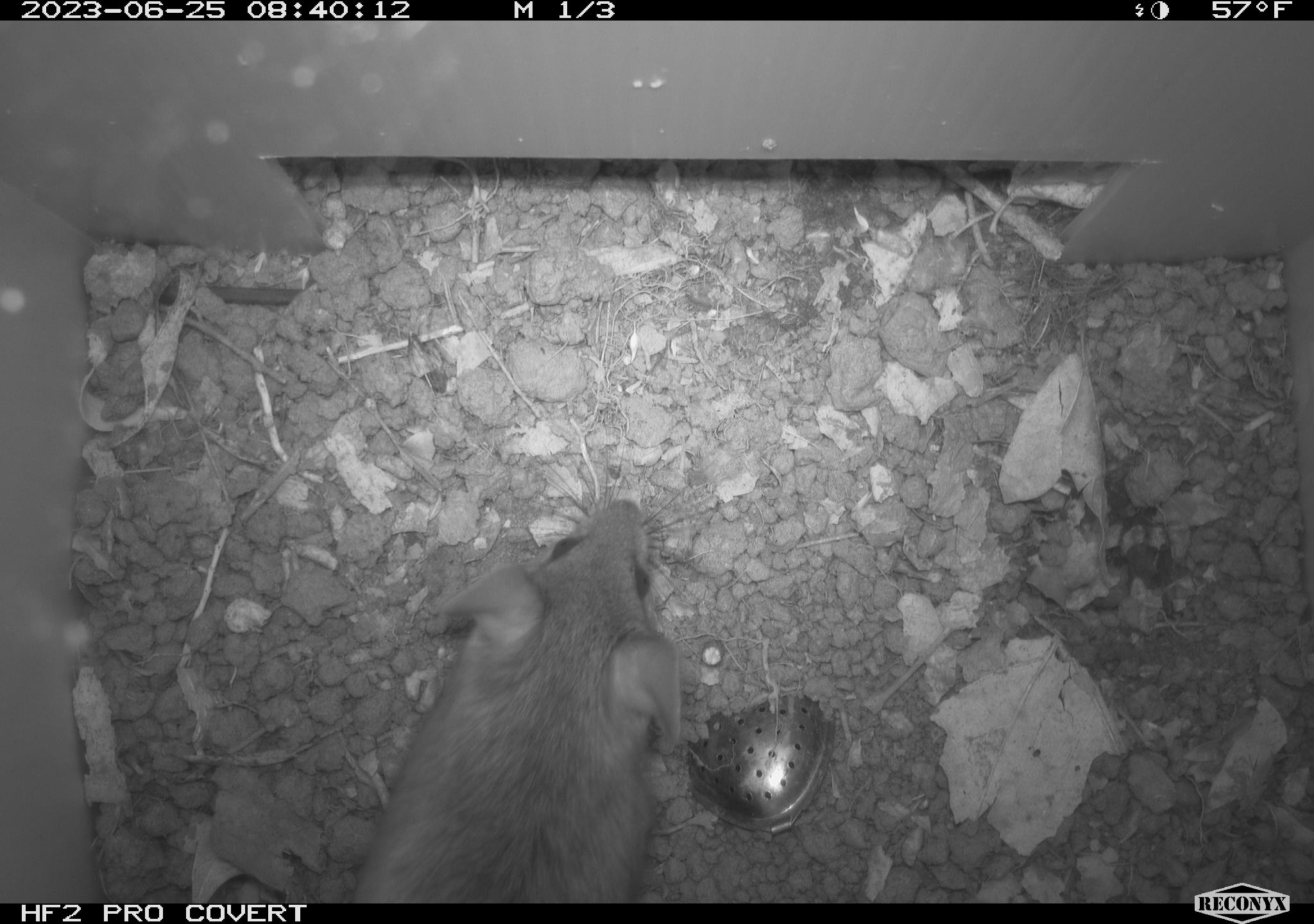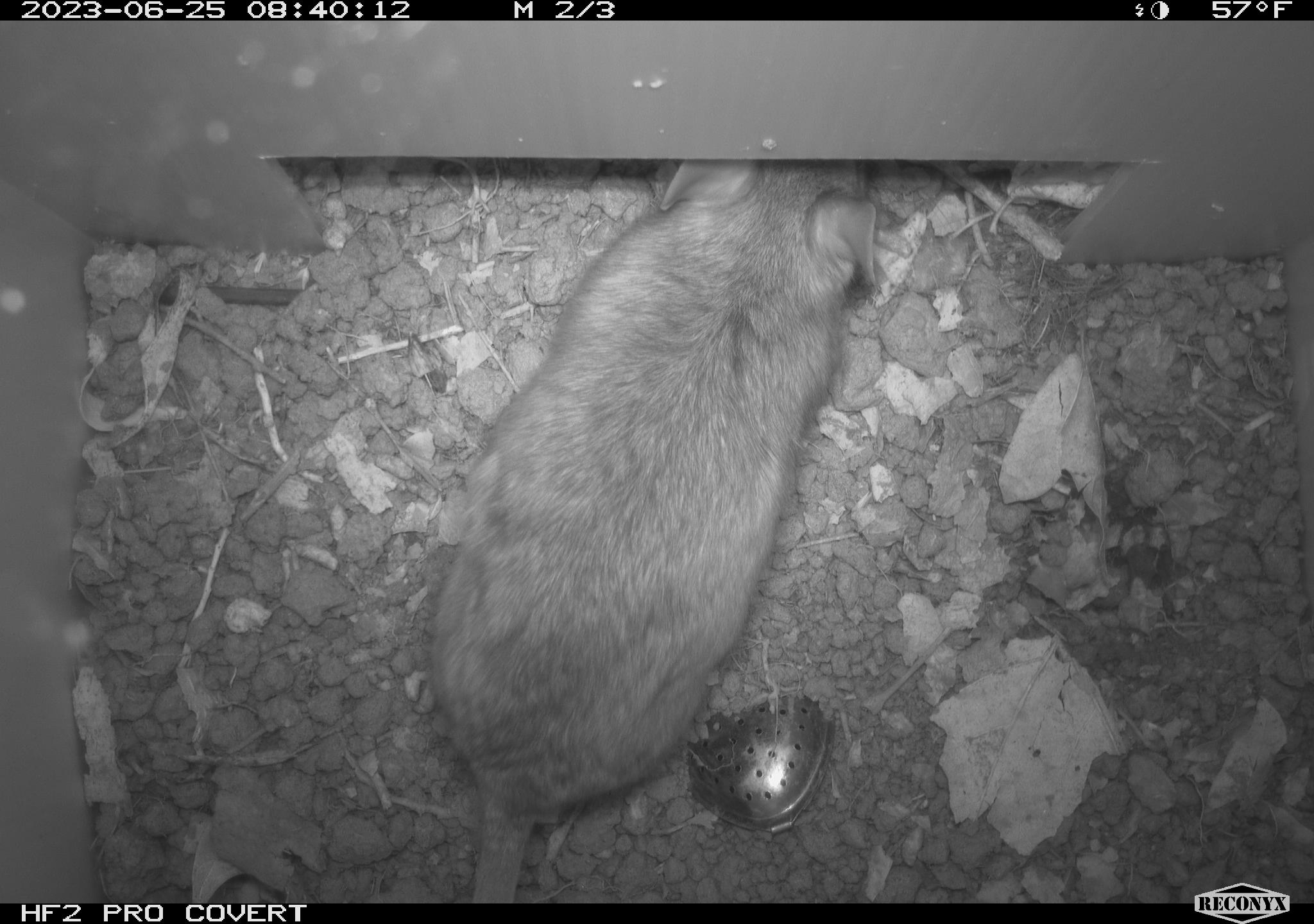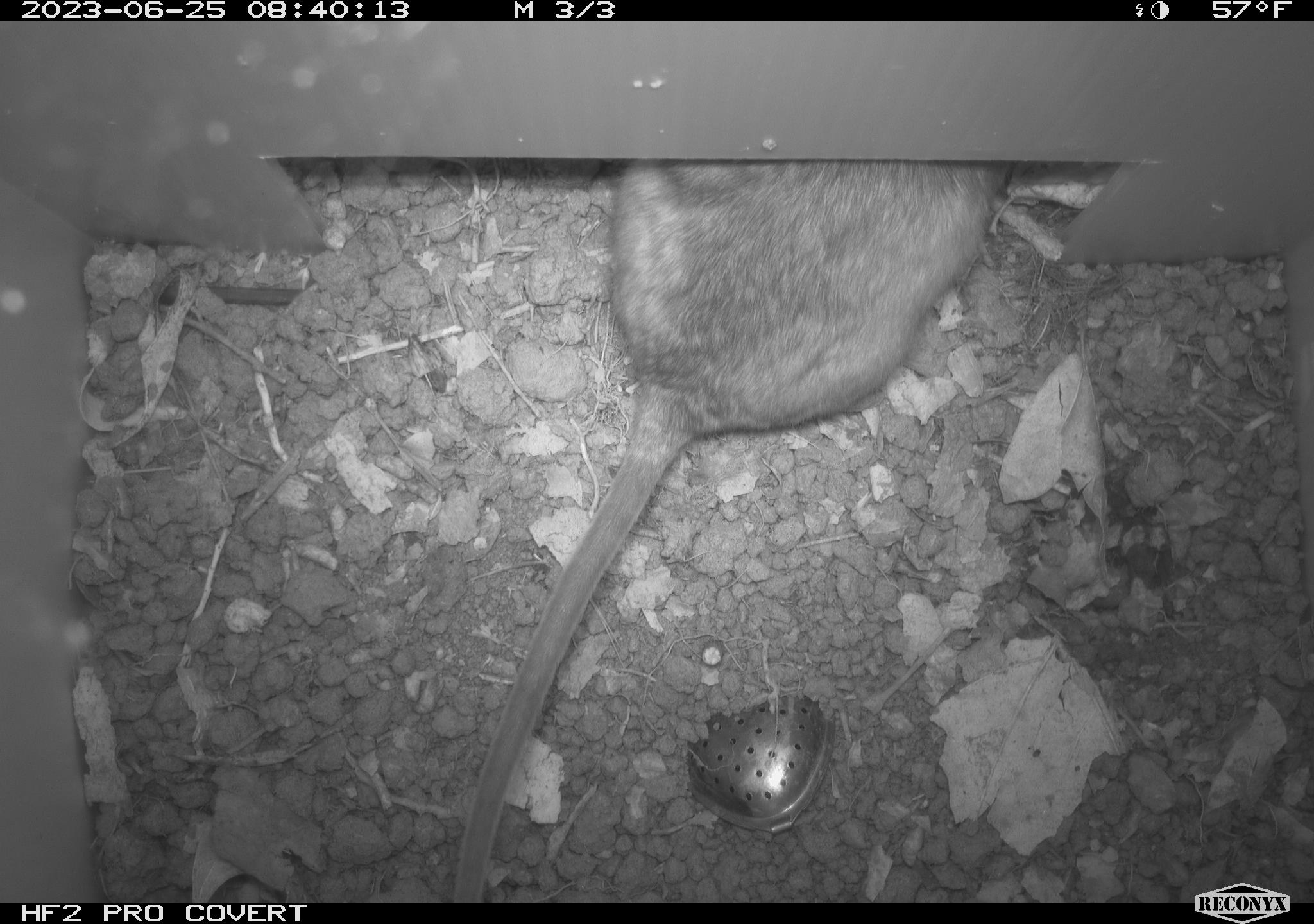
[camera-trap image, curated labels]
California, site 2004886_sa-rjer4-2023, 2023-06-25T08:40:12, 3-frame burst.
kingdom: Animalia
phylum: Chordata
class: Mammalia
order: Rodentia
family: Cricetidae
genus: Neotoma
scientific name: Neotoma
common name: pack rat or woodrat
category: neotoma species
Neotoma species (pack rat or woodrat) (Neotoma).